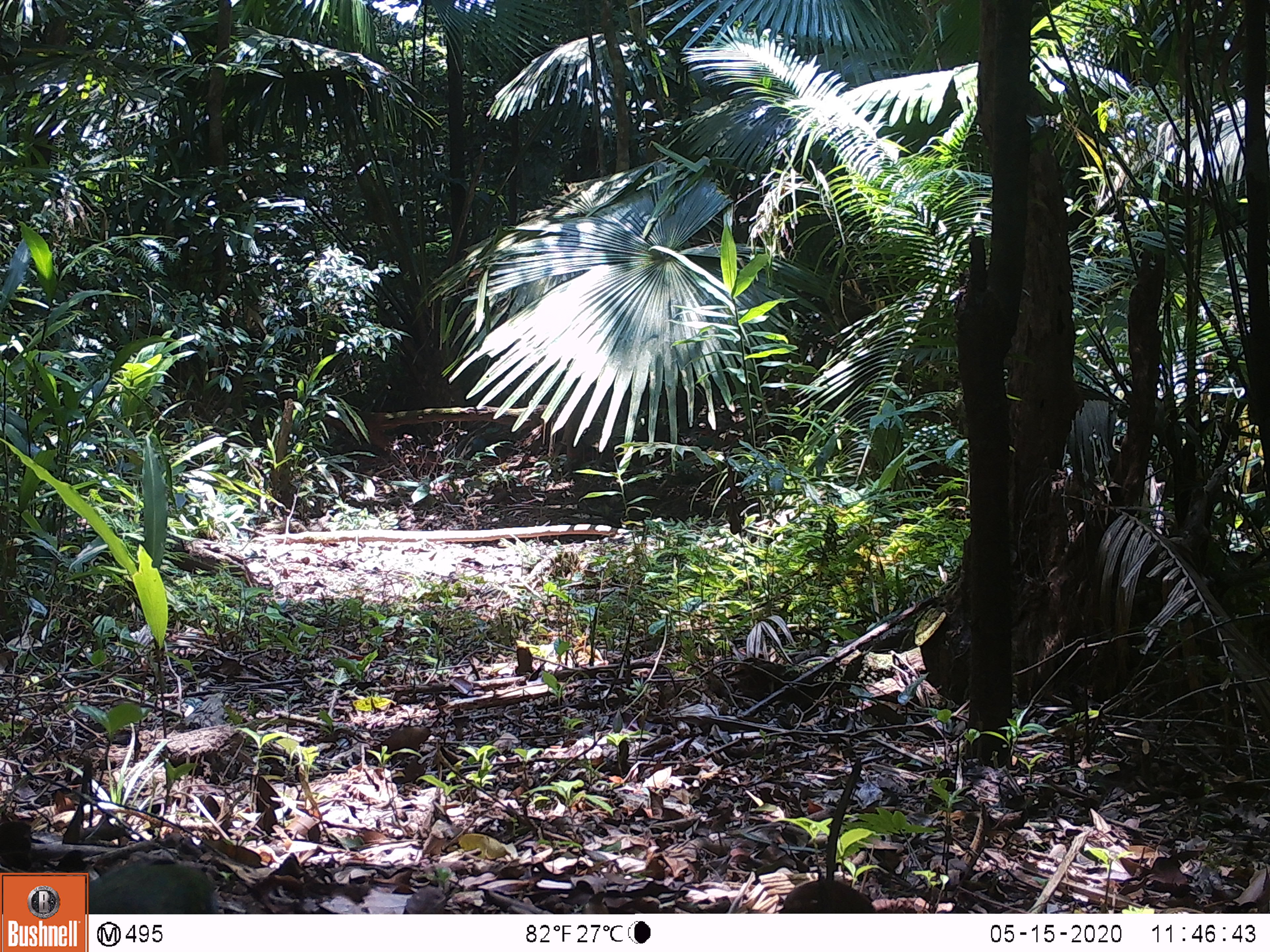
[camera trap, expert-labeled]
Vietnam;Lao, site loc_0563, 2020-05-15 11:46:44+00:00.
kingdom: Animalia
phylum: Chordata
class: Aves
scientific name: Aves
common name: bird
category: unidentified bird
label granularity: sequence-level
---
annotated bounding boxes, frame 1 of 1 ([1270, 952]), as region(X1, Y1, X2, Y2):
unidentified bird: region(84, 861, 218, 914); region(778, 879, 877, 913)